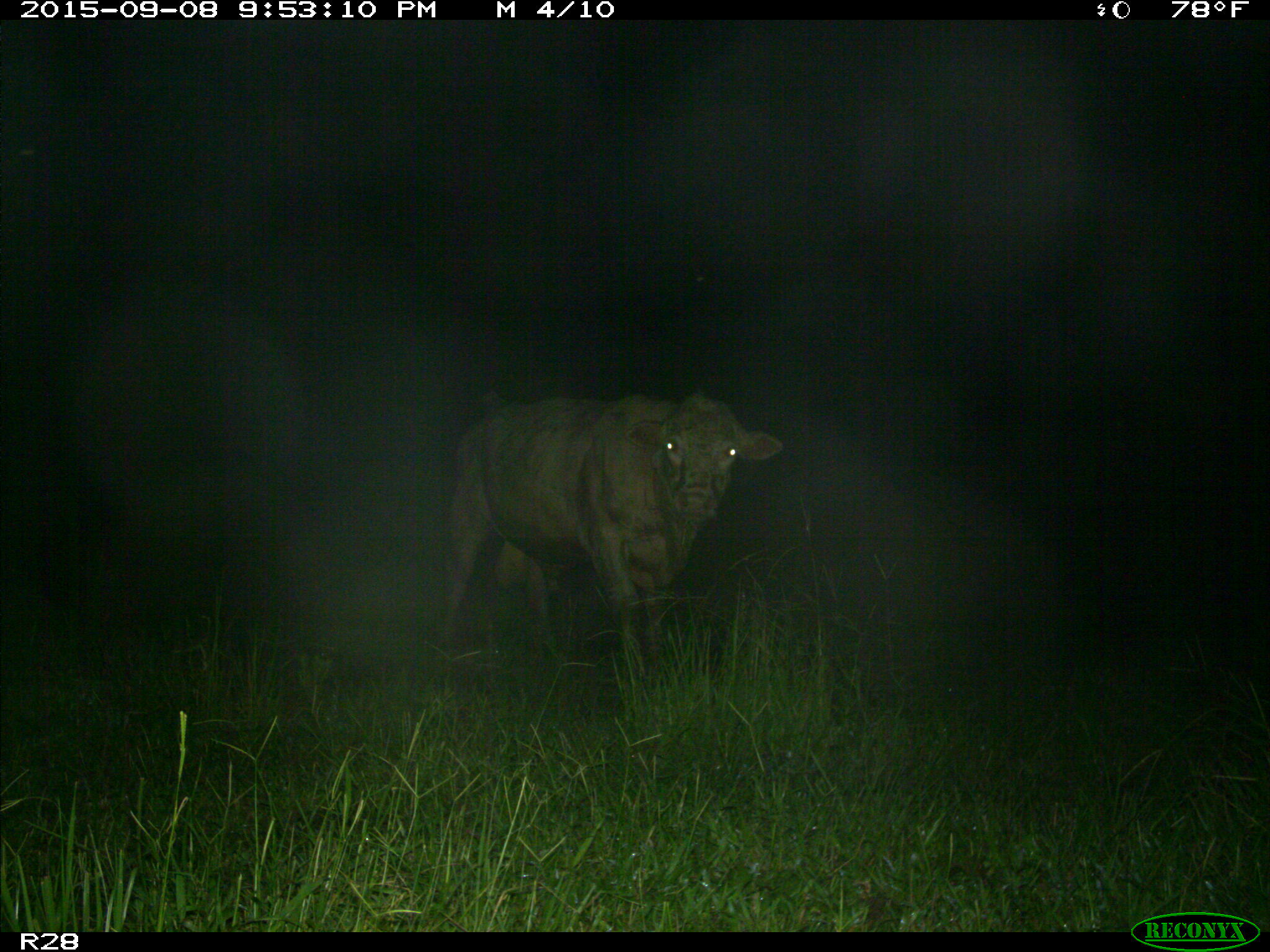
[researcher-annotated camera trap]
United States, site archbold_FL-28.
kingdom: Animalia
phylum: Chordata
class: Mammalia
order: Artiodactyla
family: Bovidae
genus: Bos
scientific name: Bos taurus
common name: domestic cow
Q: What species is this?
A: Bos taurus (domestic cow).